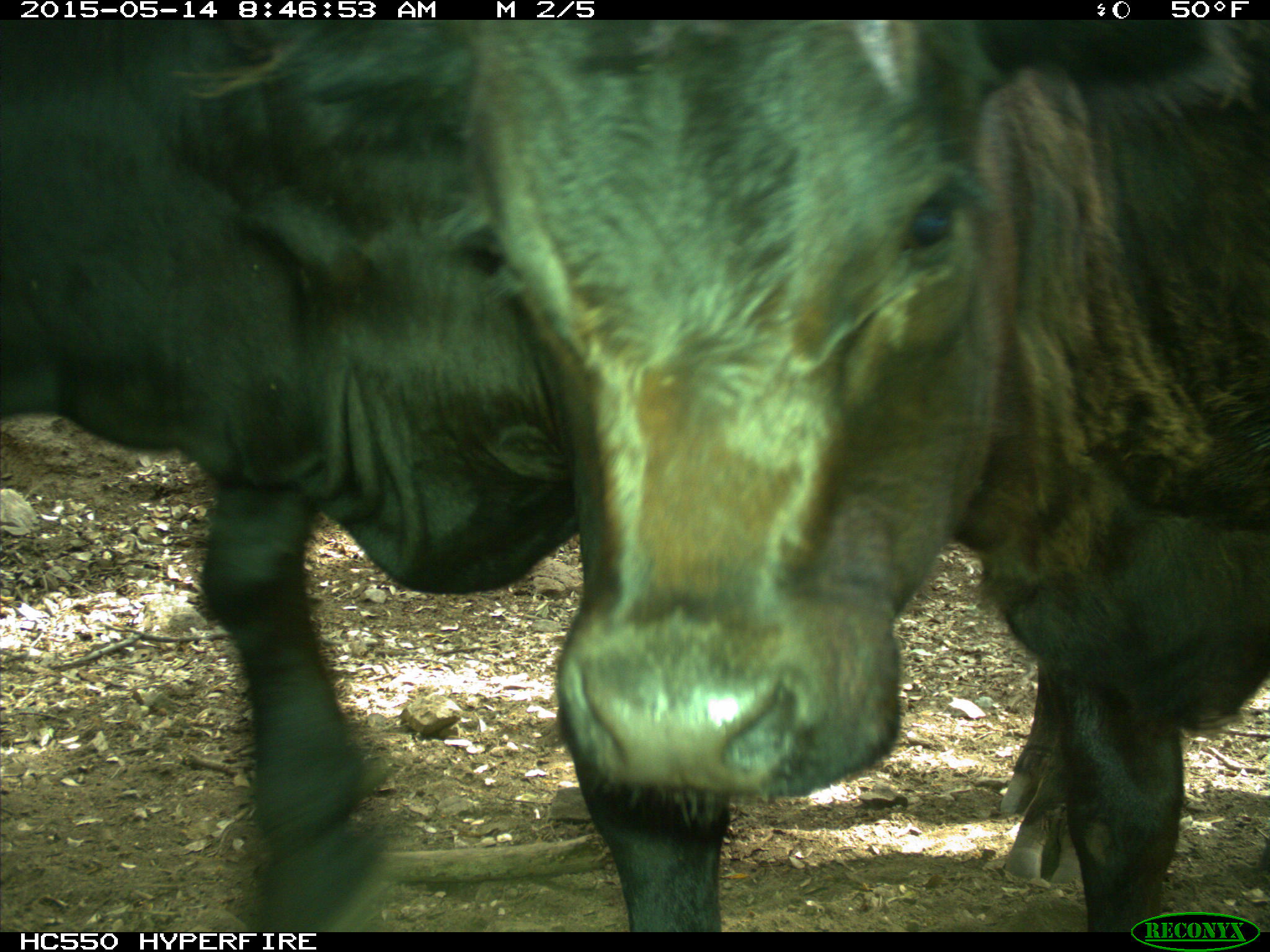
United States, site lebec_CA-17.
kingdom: Animalia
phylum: Chordata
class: Mammalia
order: Artiodactyla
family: Bovidae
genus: Bos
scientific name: Bos taurus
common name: domestic cow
Bos taurus (domestic cow).